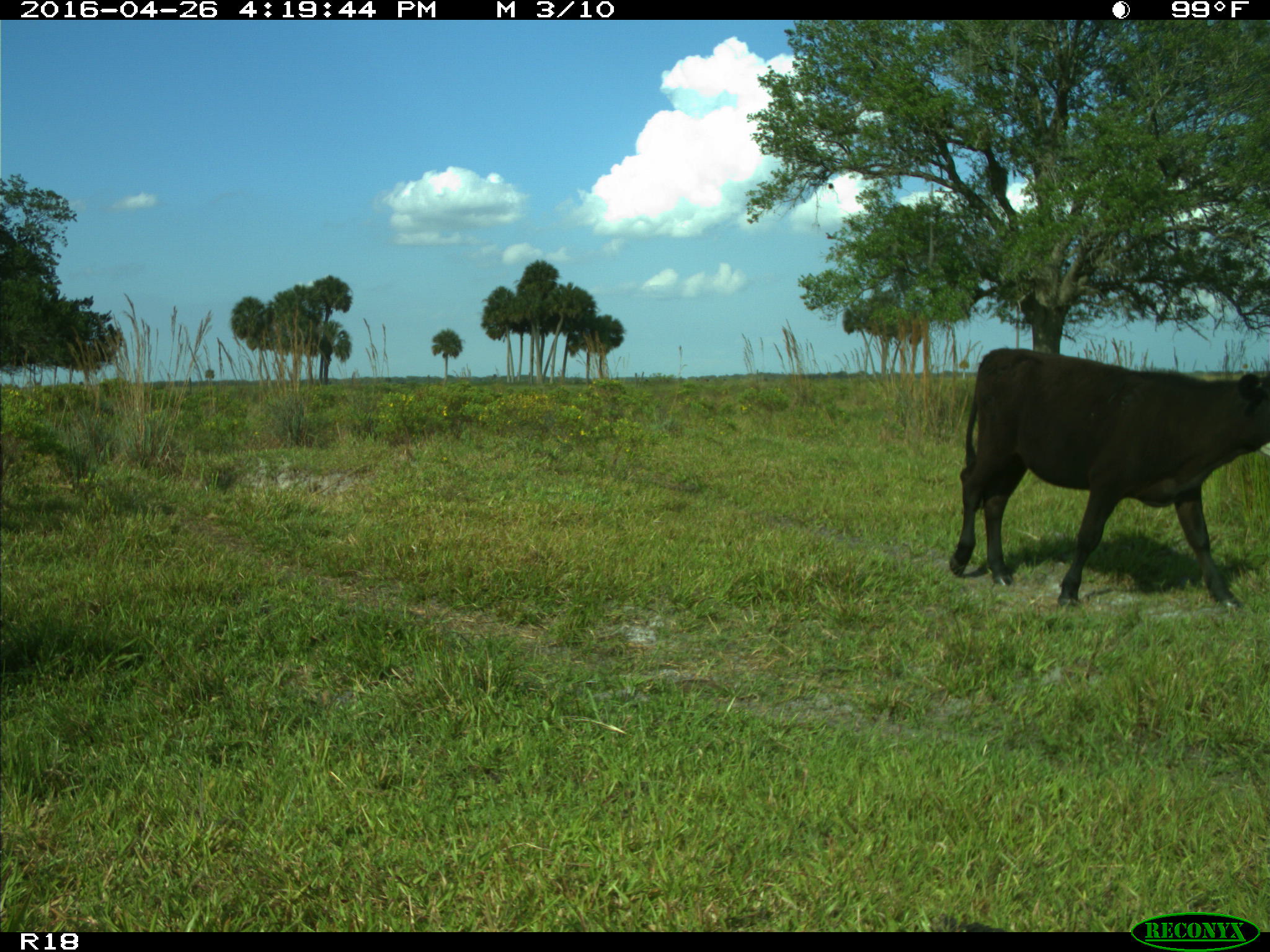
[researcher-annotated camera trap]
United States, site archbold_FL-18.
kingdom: Animalia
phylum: Chordata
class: Mammalia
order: Artiodactyla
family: Bovidae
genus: Bos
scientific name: Bos taurus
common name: domestic cow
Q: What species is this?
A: Bos taurus (domestic cow).